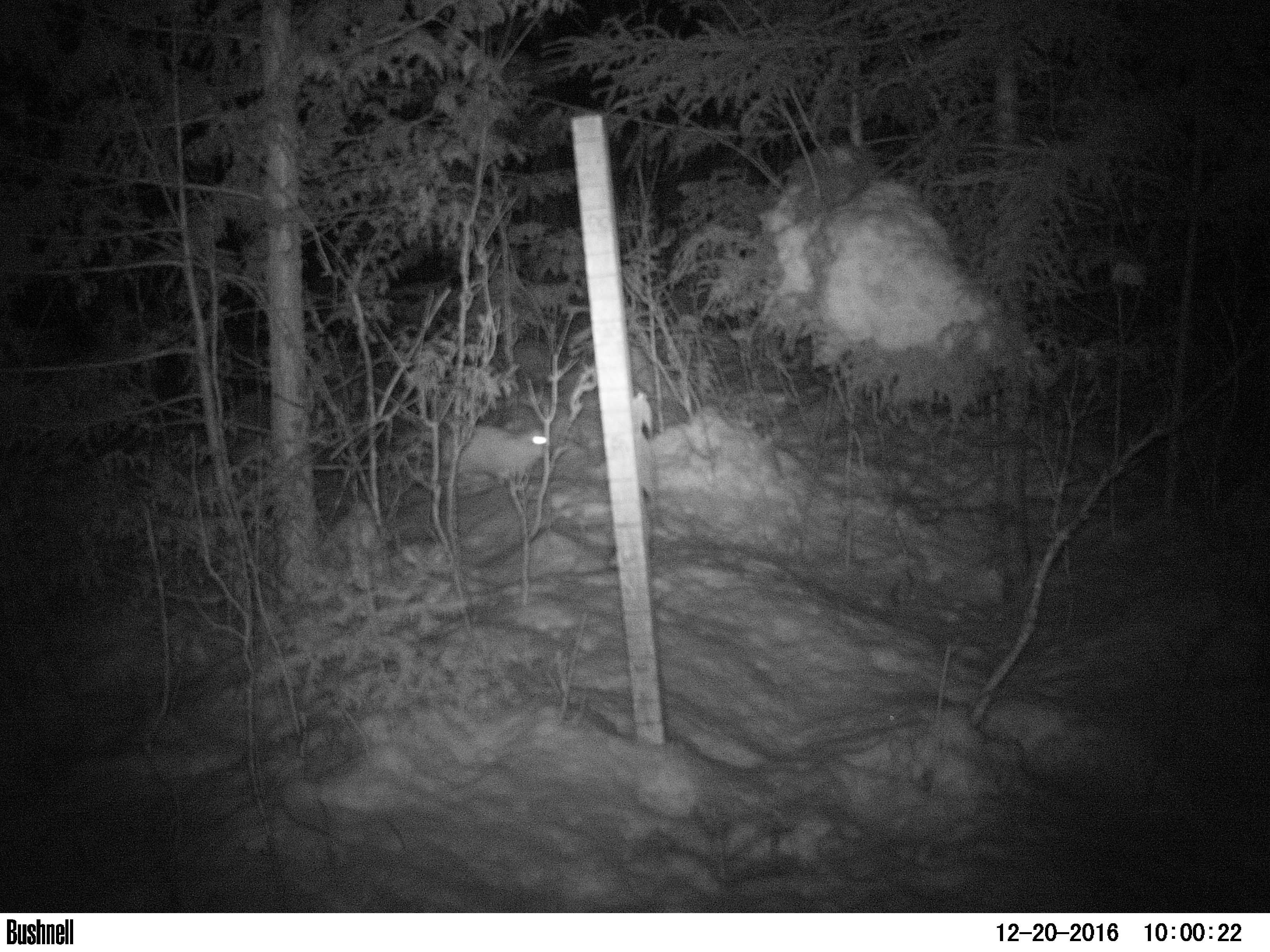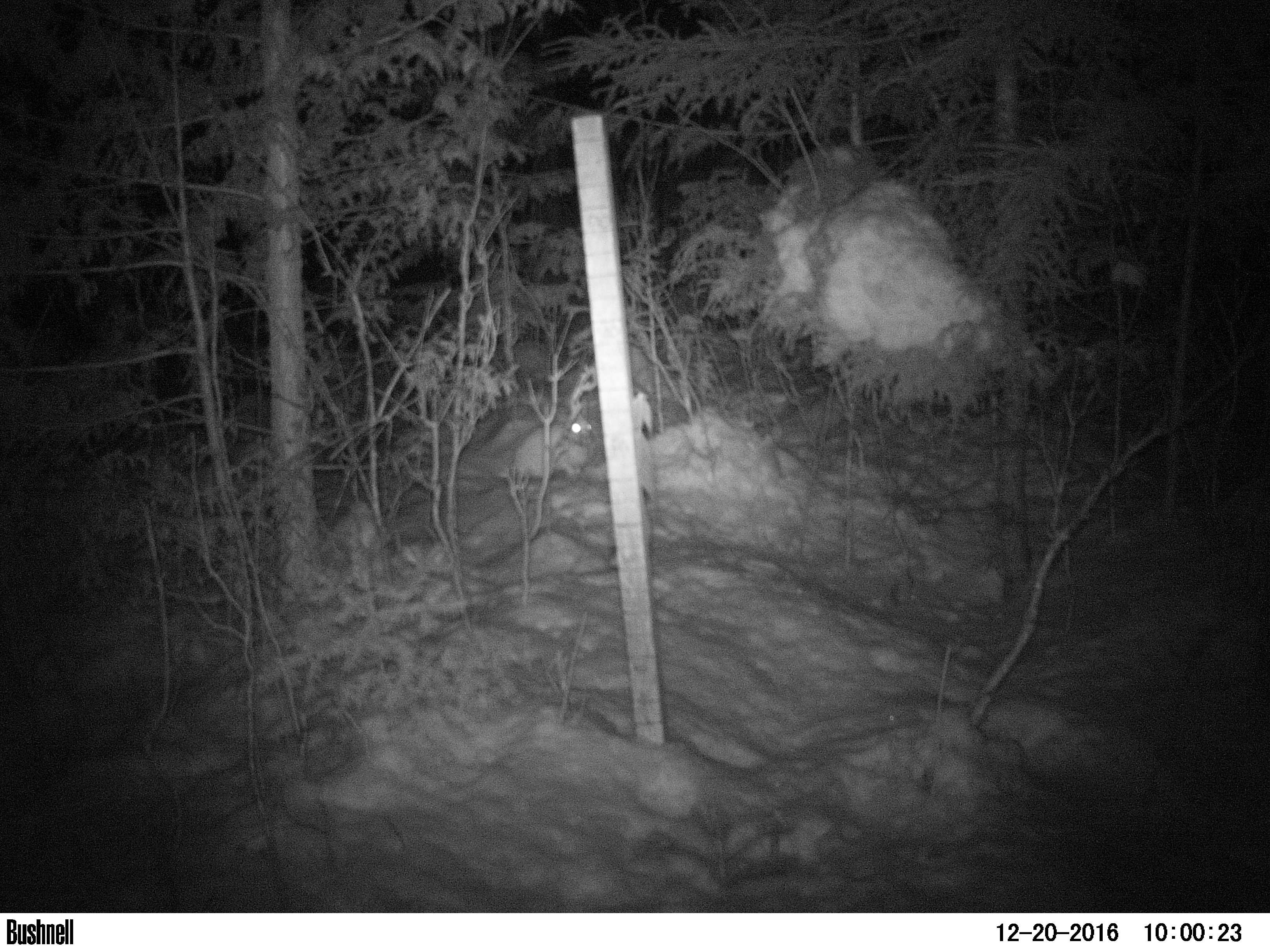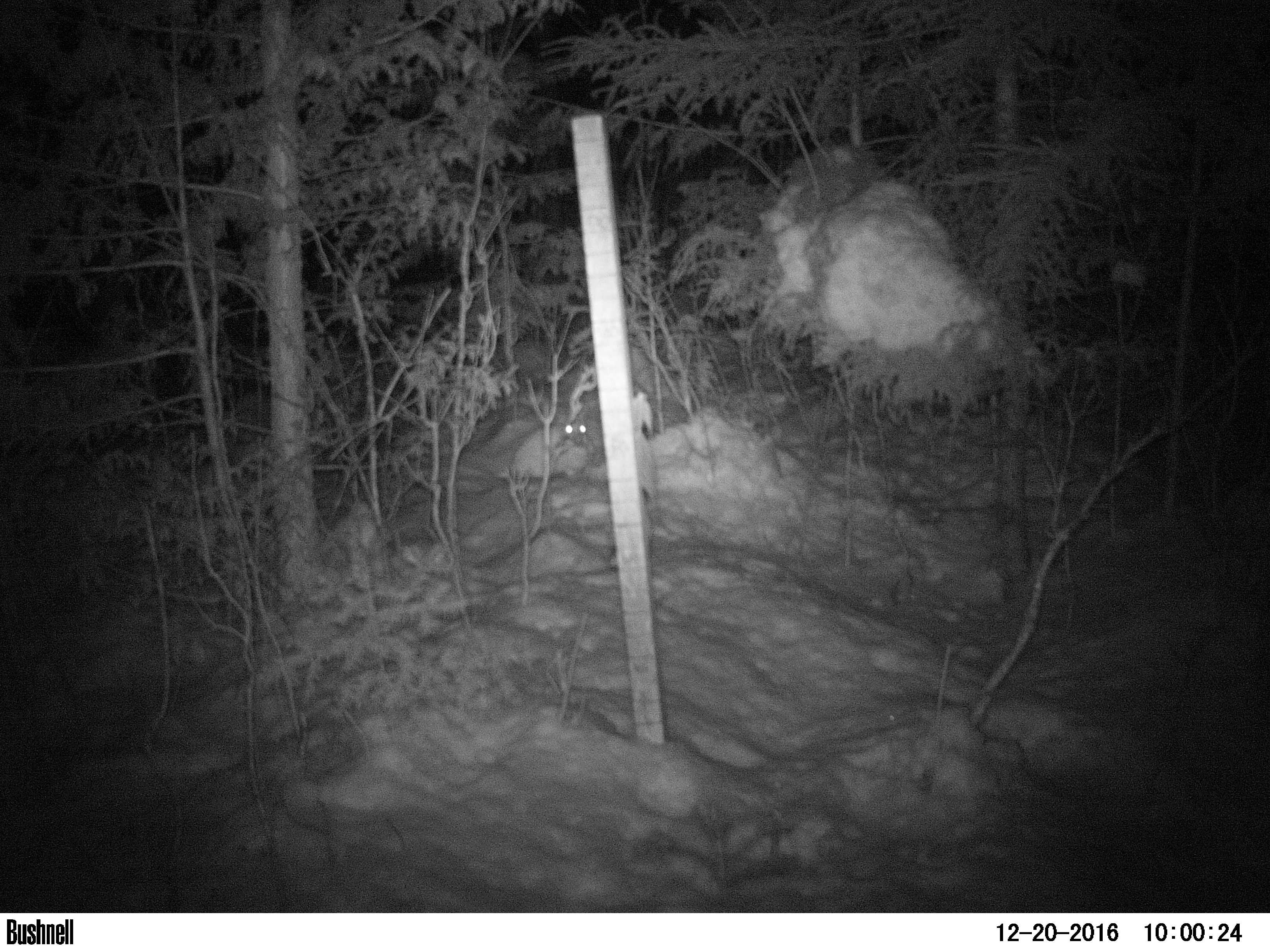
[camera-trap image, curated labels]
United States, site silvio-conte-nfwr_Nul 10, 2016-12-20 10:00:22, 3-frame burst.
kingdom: Animalia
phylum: Chordata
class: Mammalia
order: Lagomorpha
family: Leporidae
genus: Lepus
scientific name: Lepus americanus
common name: snowshoe hare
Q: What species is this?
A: Snowshoe hare (Lepus americanus).